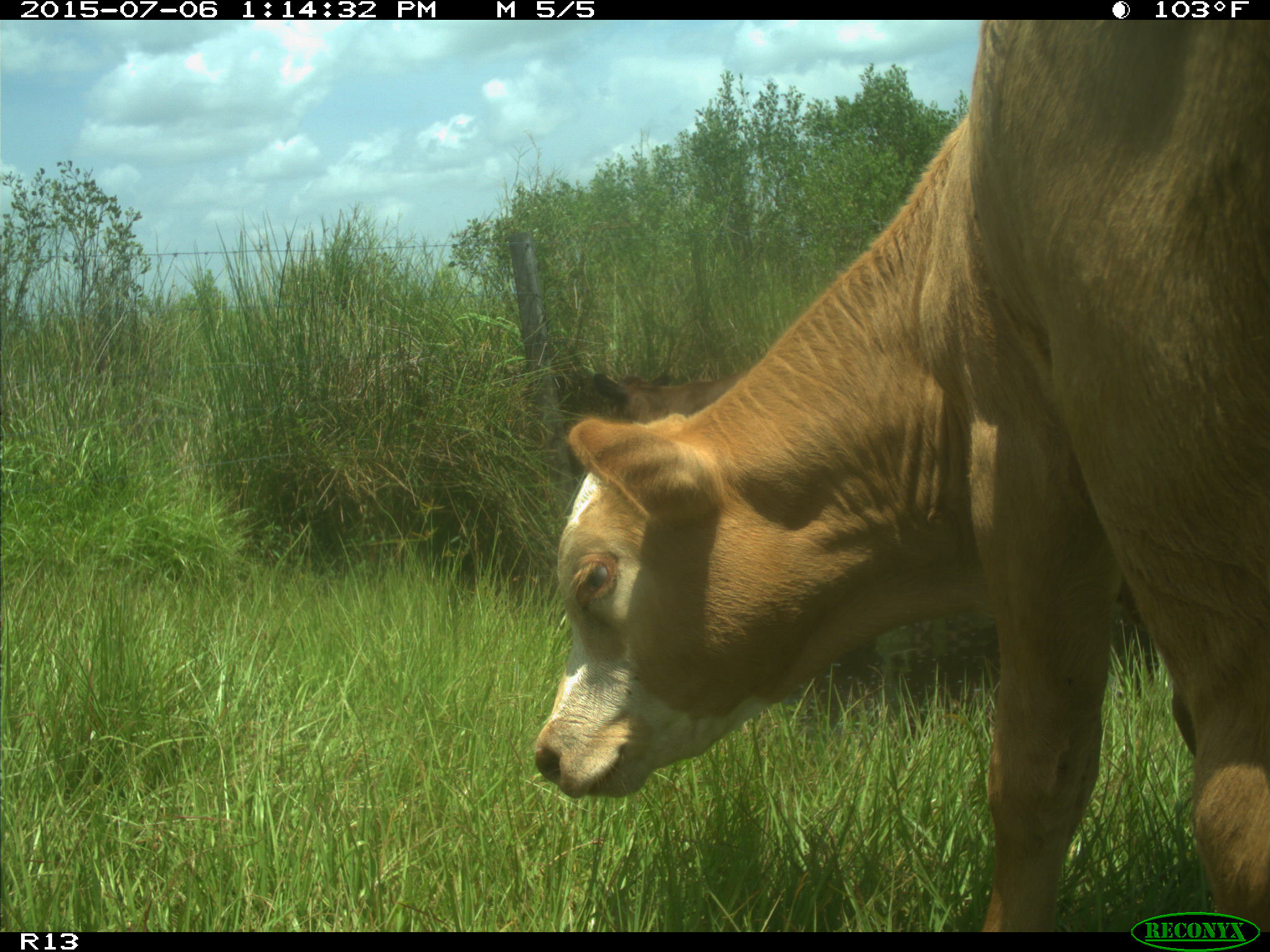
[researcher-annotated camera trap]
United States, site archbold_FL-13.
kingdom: Animalia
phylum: Chordata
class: Mammalia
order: Artiodactyla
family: Bovidae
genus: Bos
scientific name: Bos taurus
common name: domestic cow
Bos taurus (domestic cow).